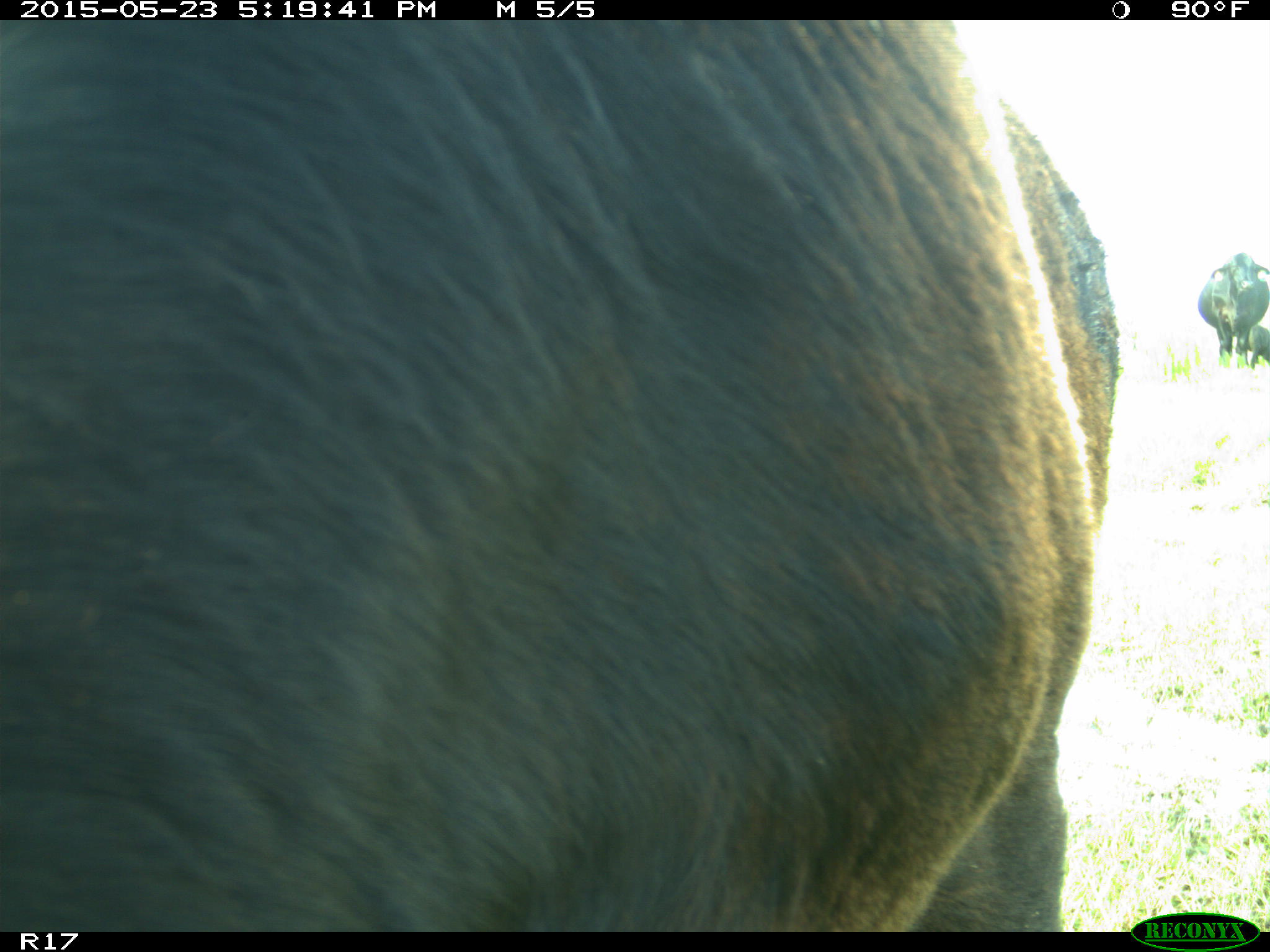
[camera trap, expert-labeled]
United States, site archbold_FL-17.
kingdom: Animalia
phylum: Chordata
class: Mammalia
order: Artiodactyla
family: Bovidae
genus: Bos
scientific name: Bos taurus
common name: domestic cow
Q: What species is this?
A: Bos taurus (domestic cow).